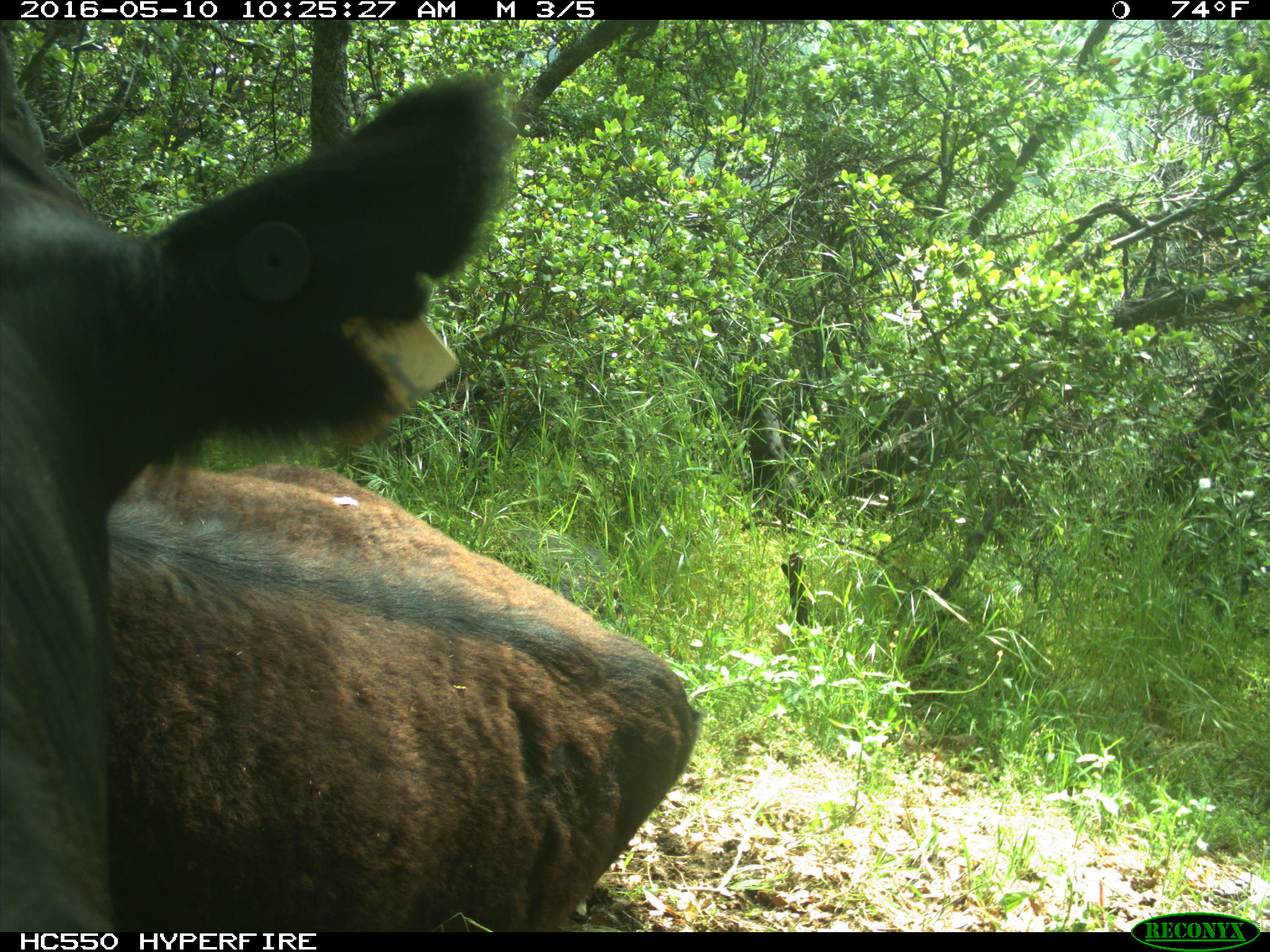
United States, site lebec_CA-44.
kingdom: Animalia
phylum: Chordata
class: Mammalia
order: Artiodactyla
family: Bovidae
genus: Bos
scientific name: Bos taurus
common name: domestic cow